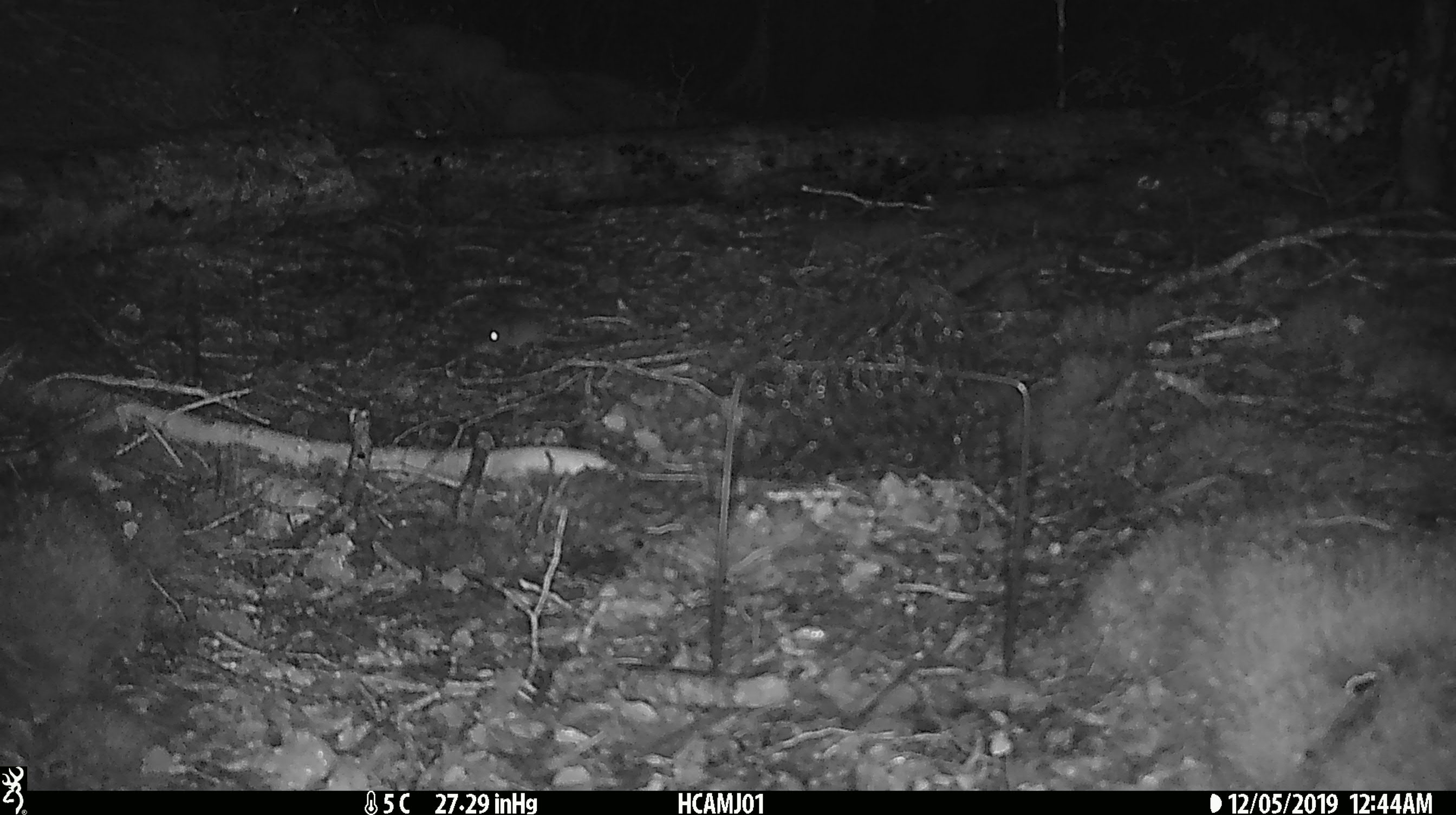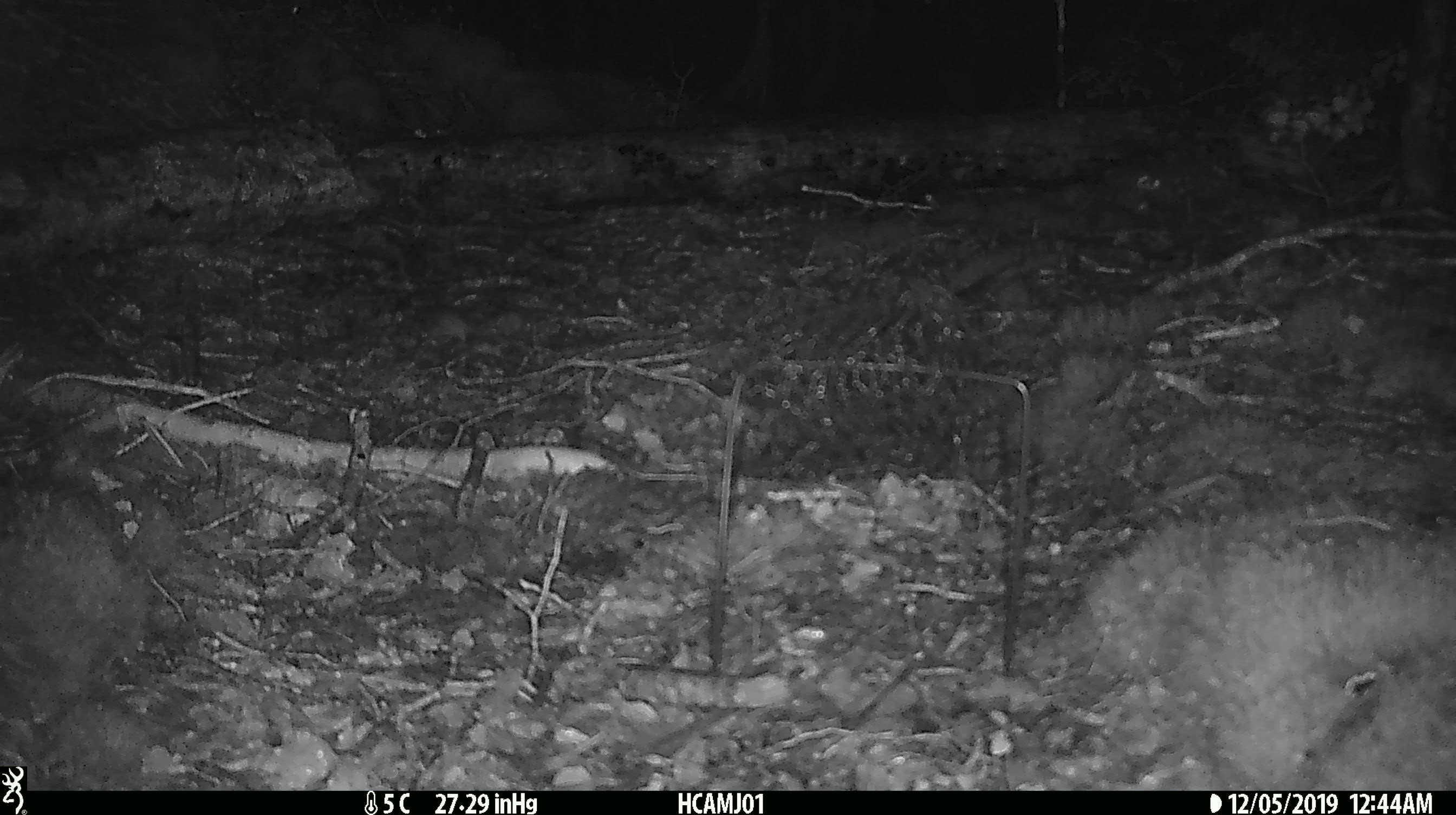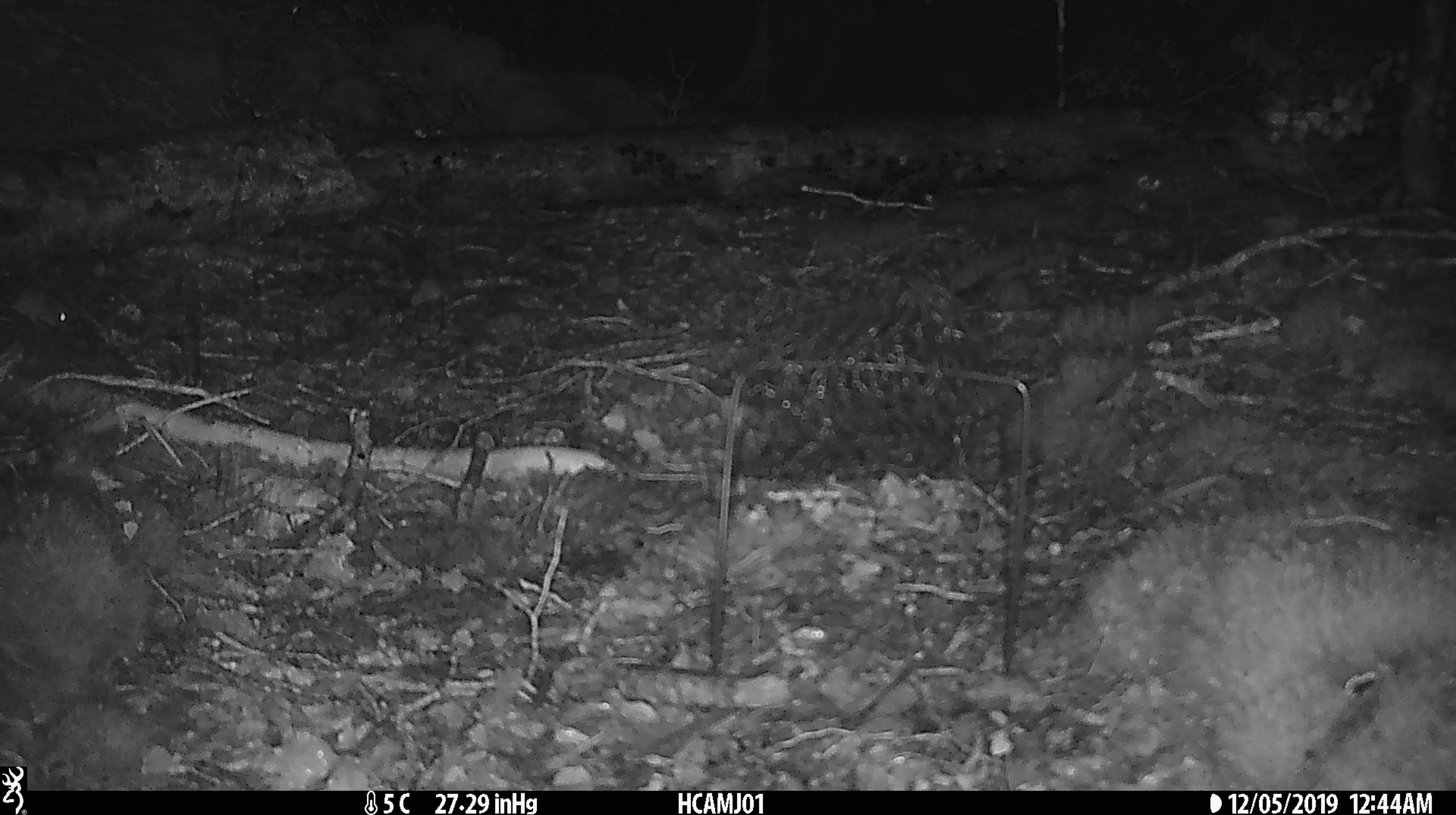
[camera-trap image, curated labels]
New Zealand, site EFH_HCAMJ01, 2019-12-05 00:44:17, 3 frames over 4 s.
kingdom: Animalia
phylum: Chordata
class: Mammalia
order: Rodentia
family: Muridae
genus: Mus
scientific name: Mus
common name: mouse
Mouse (Mus).